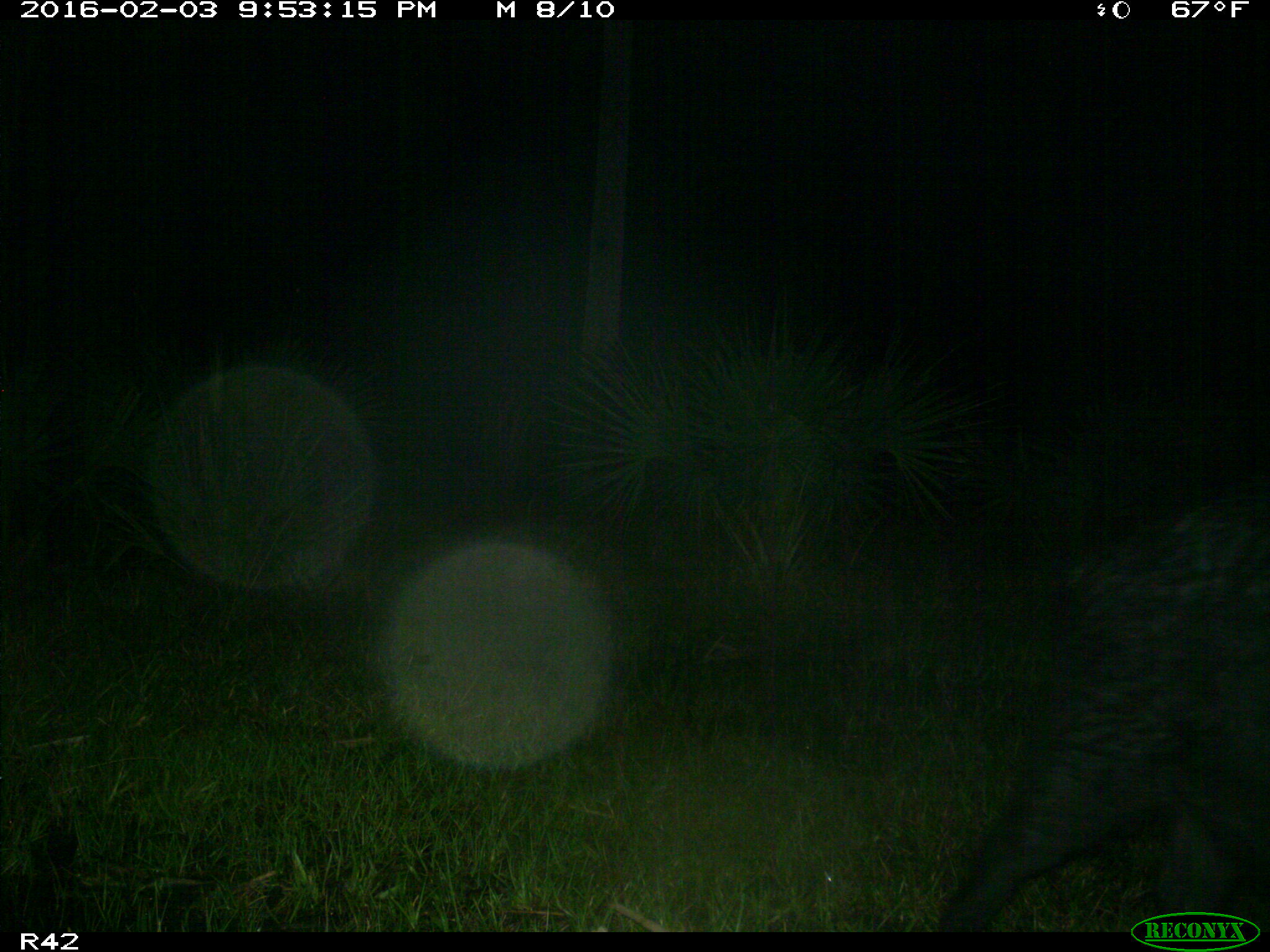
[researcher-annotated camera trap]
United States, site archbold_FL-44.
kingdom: Animalia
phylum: Chordata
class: Mammalia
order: Artiodactyla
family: Suidae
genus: Sus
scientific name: Sus scrofa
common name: wild boar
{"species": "Sus scrofa (wild boar)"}